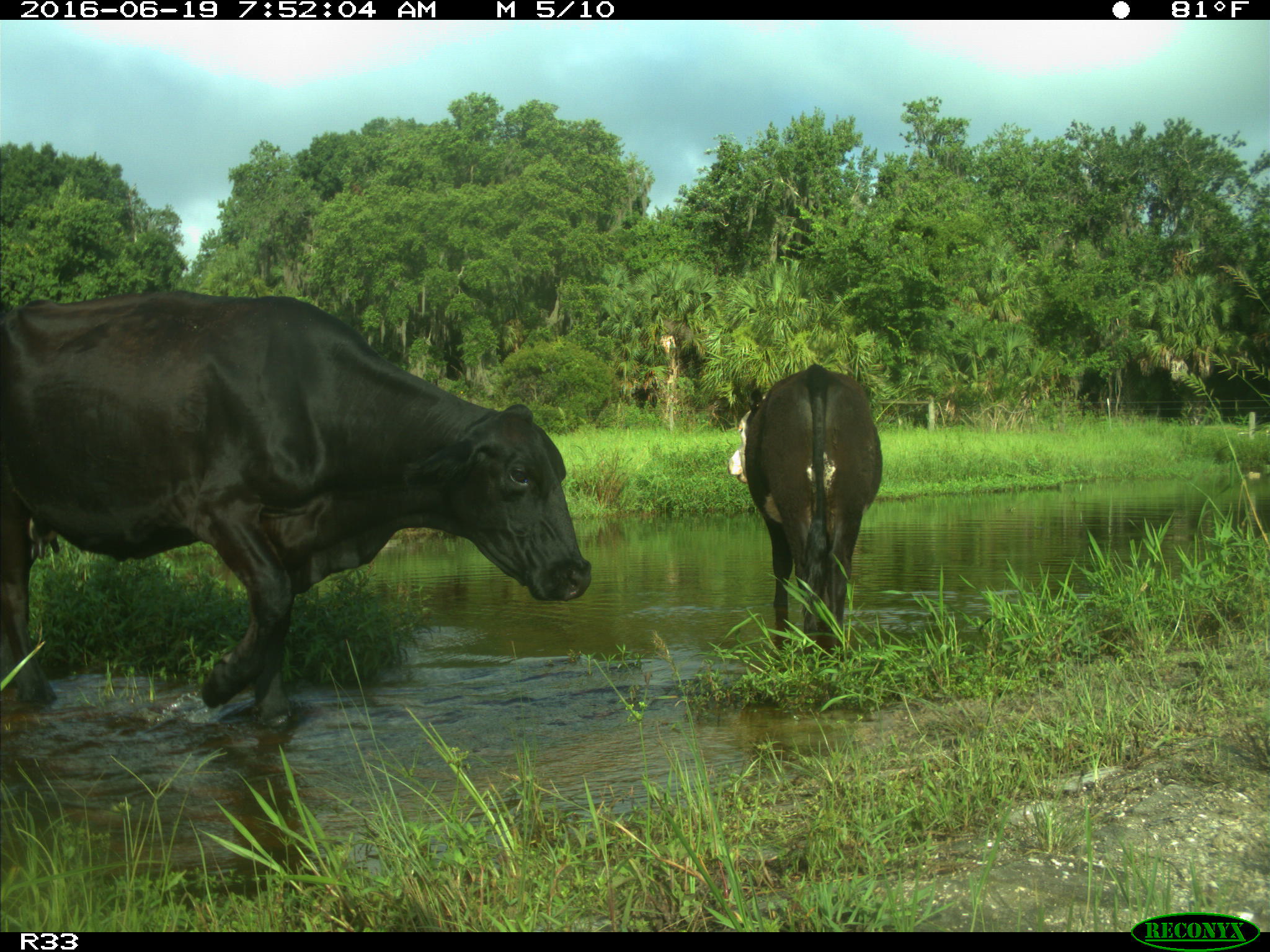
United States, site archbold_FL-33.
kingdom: Animalia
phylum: Chordata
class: Mammalia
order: Artiodactyla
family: Bovidae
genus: Bos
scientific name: Bos taurus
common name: domestic cow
Bos taurus (domestic cow).